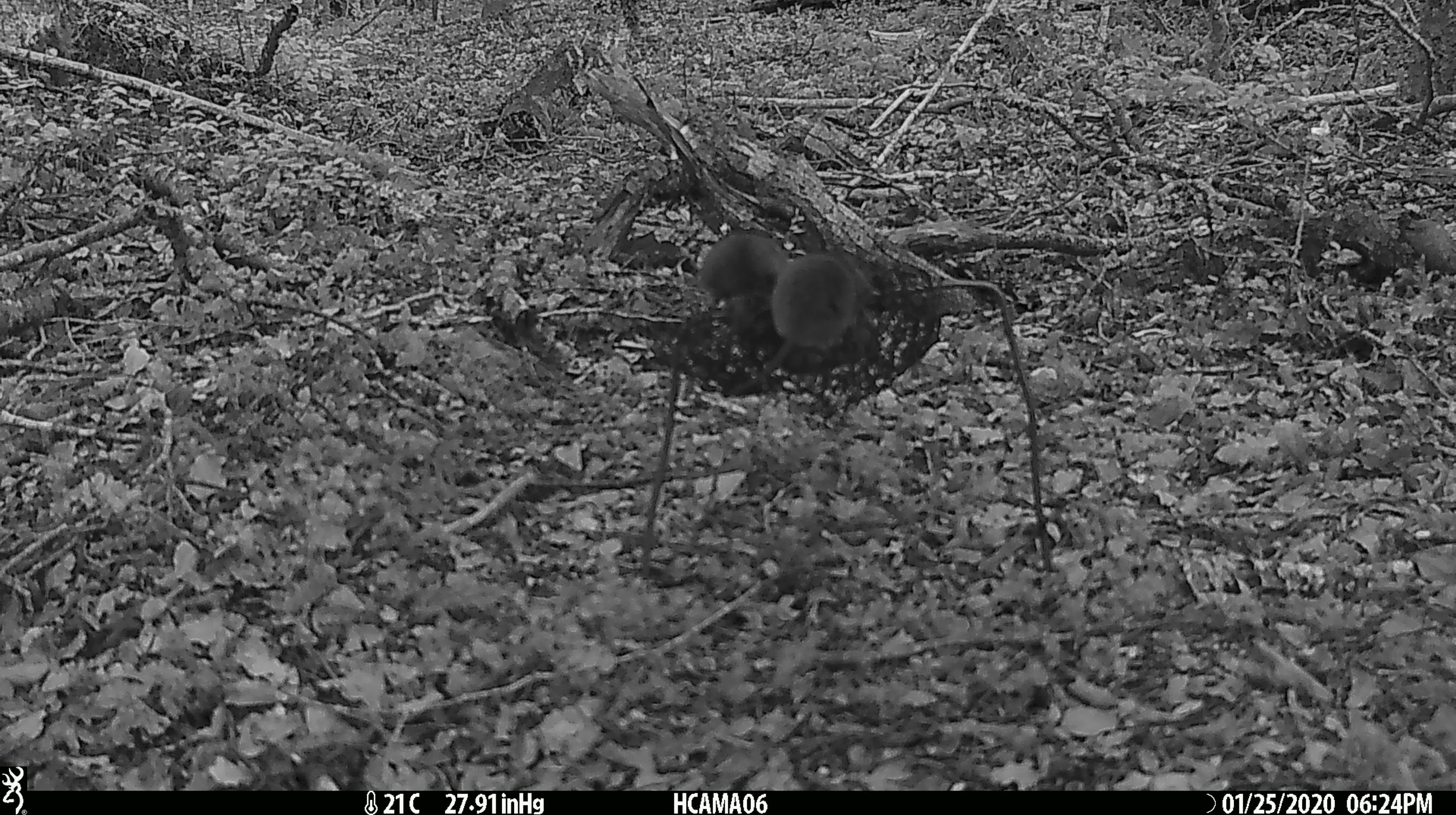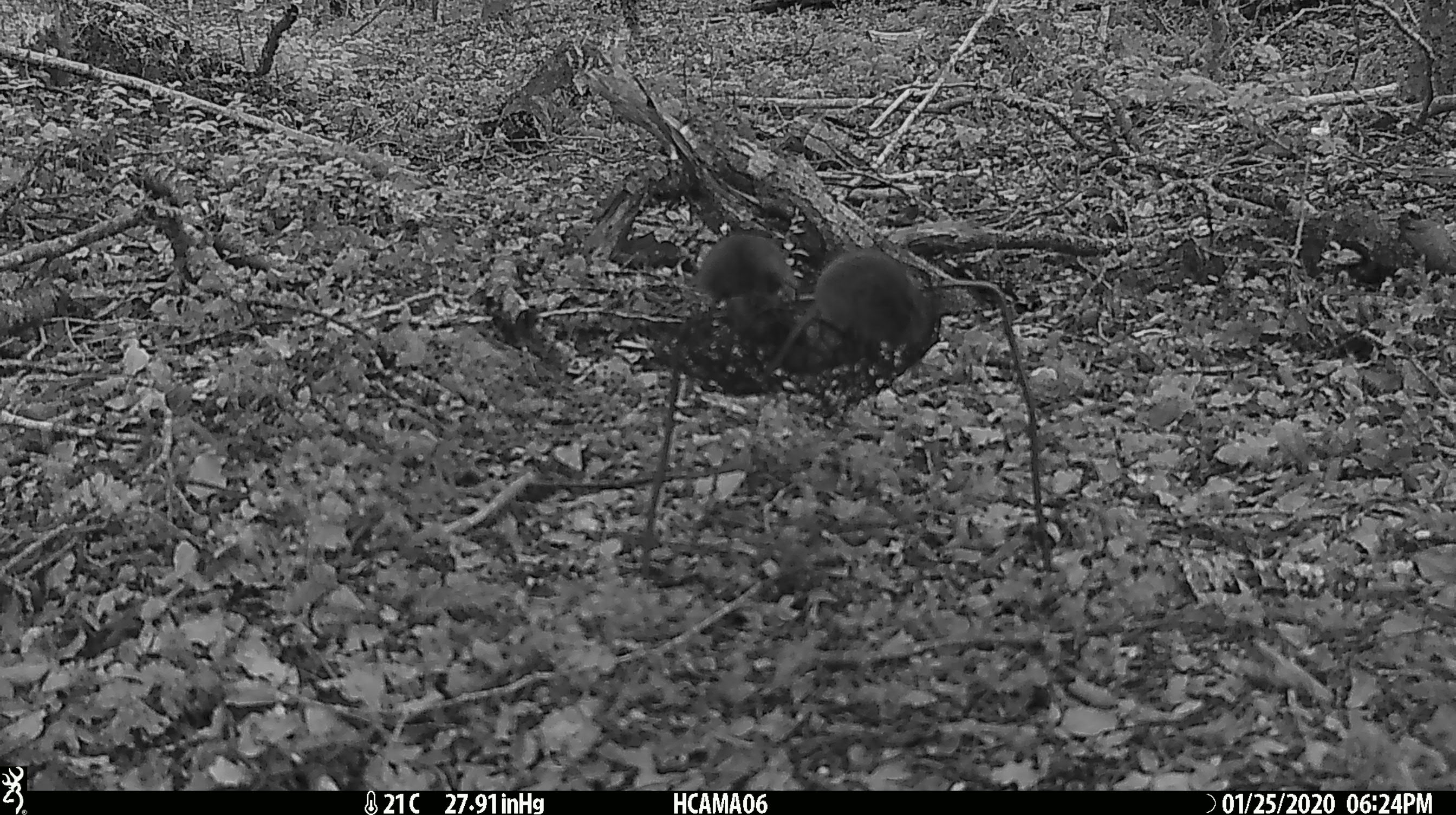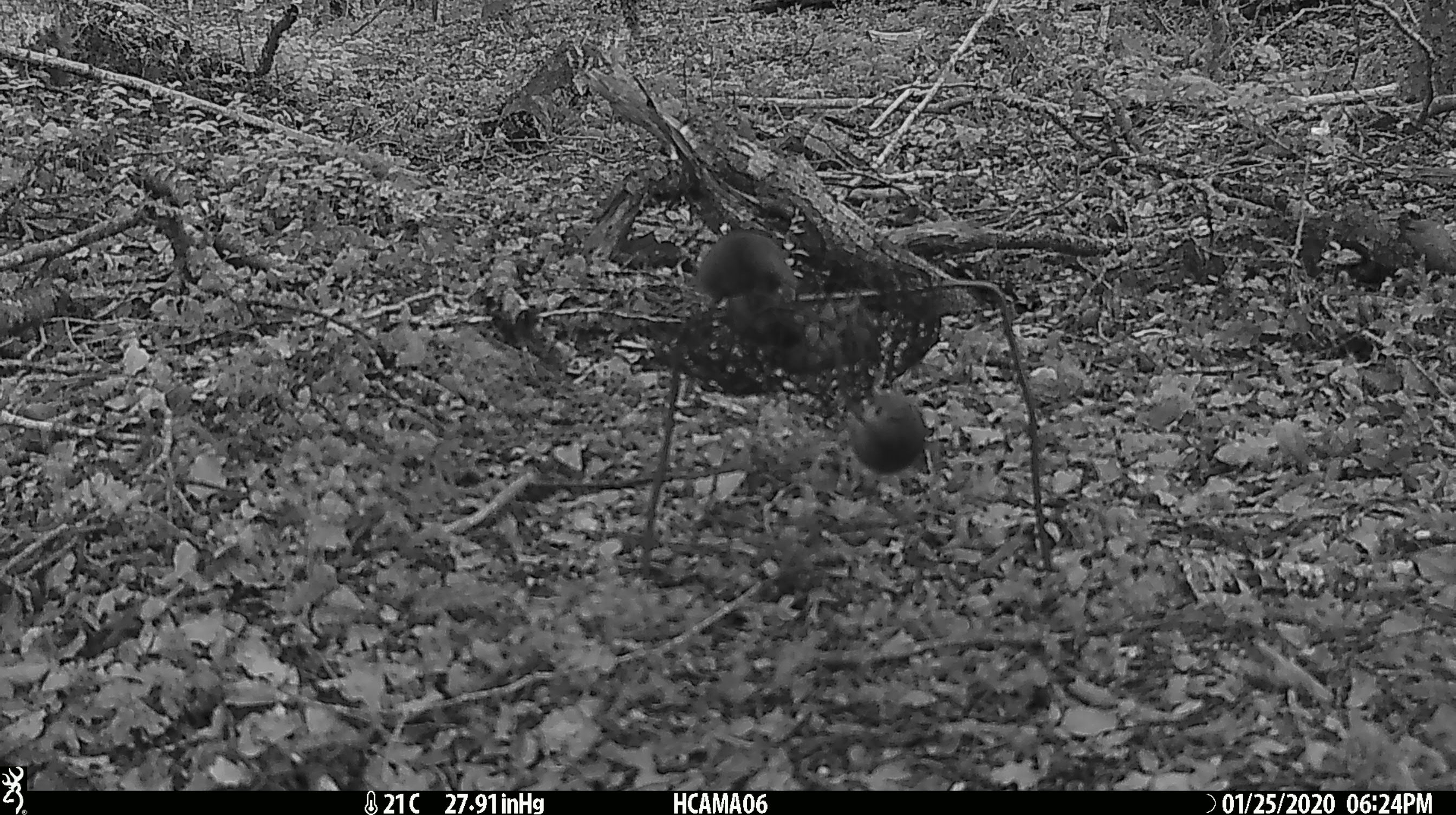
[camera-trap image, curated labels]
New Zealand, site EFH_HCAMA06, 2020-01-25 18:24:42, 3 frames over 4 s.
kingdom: Animalia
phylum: Chordata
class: Mammalia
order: Rodentia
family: Muridae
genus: Mus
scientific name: Mus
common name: mouse